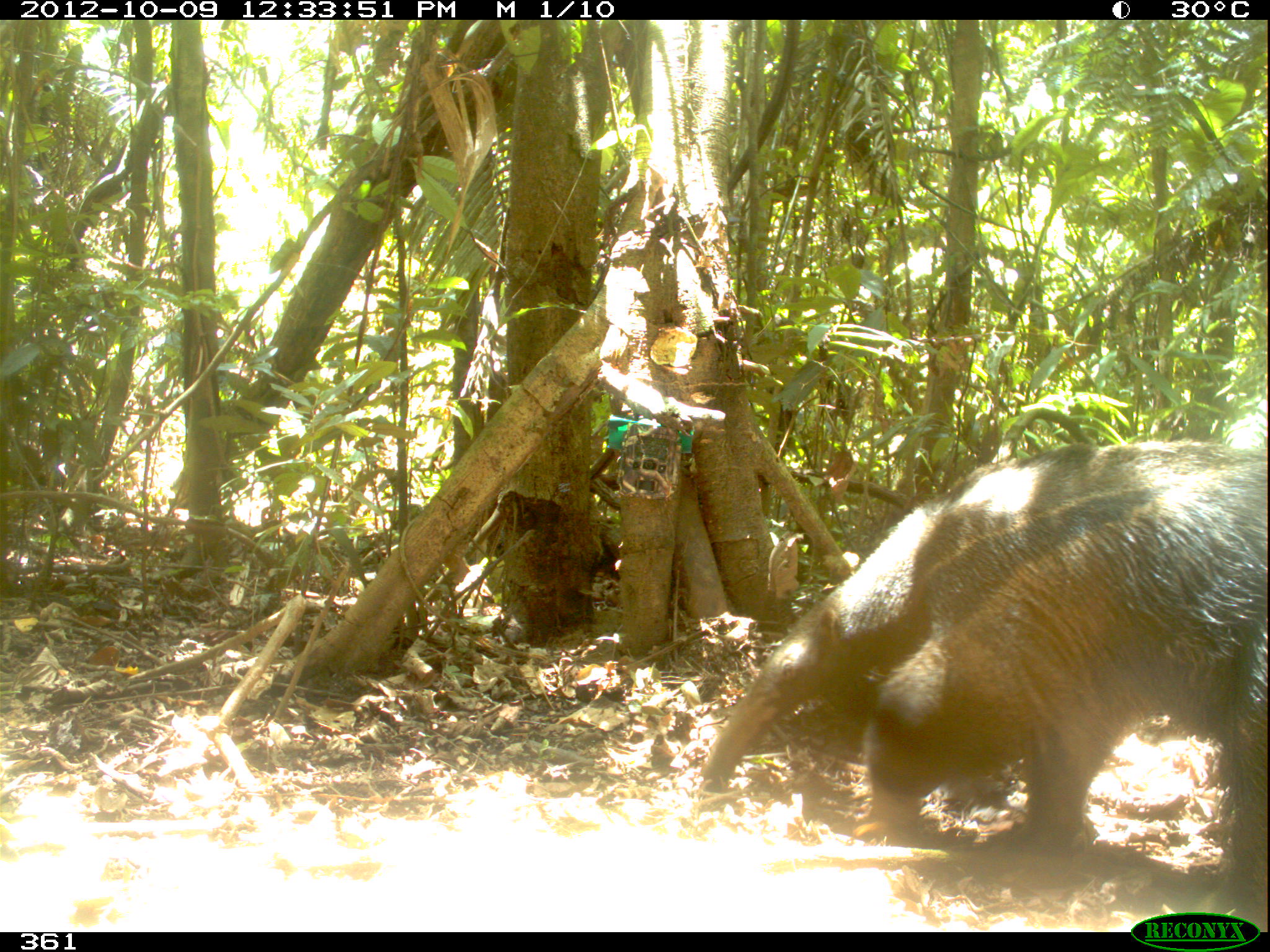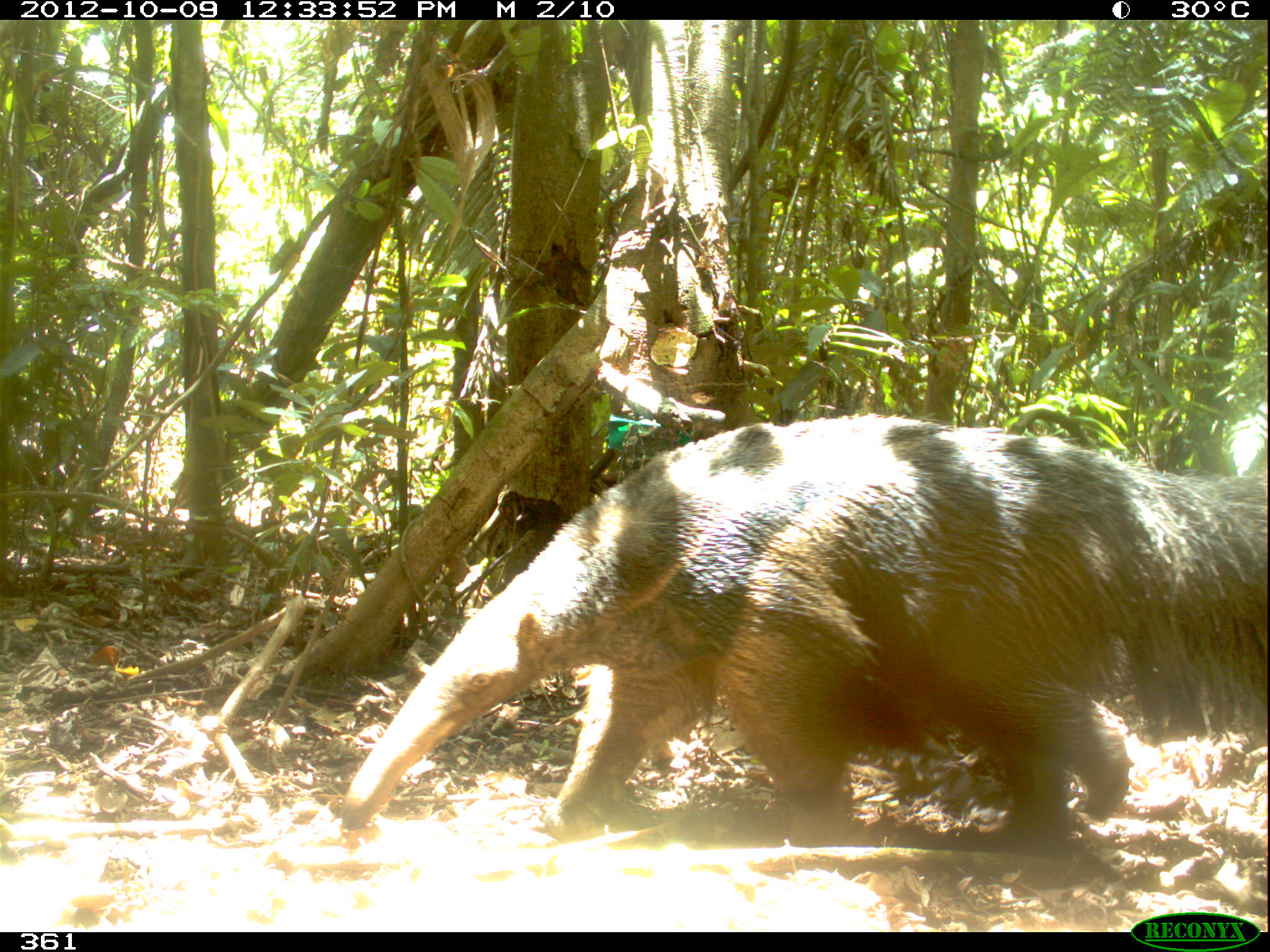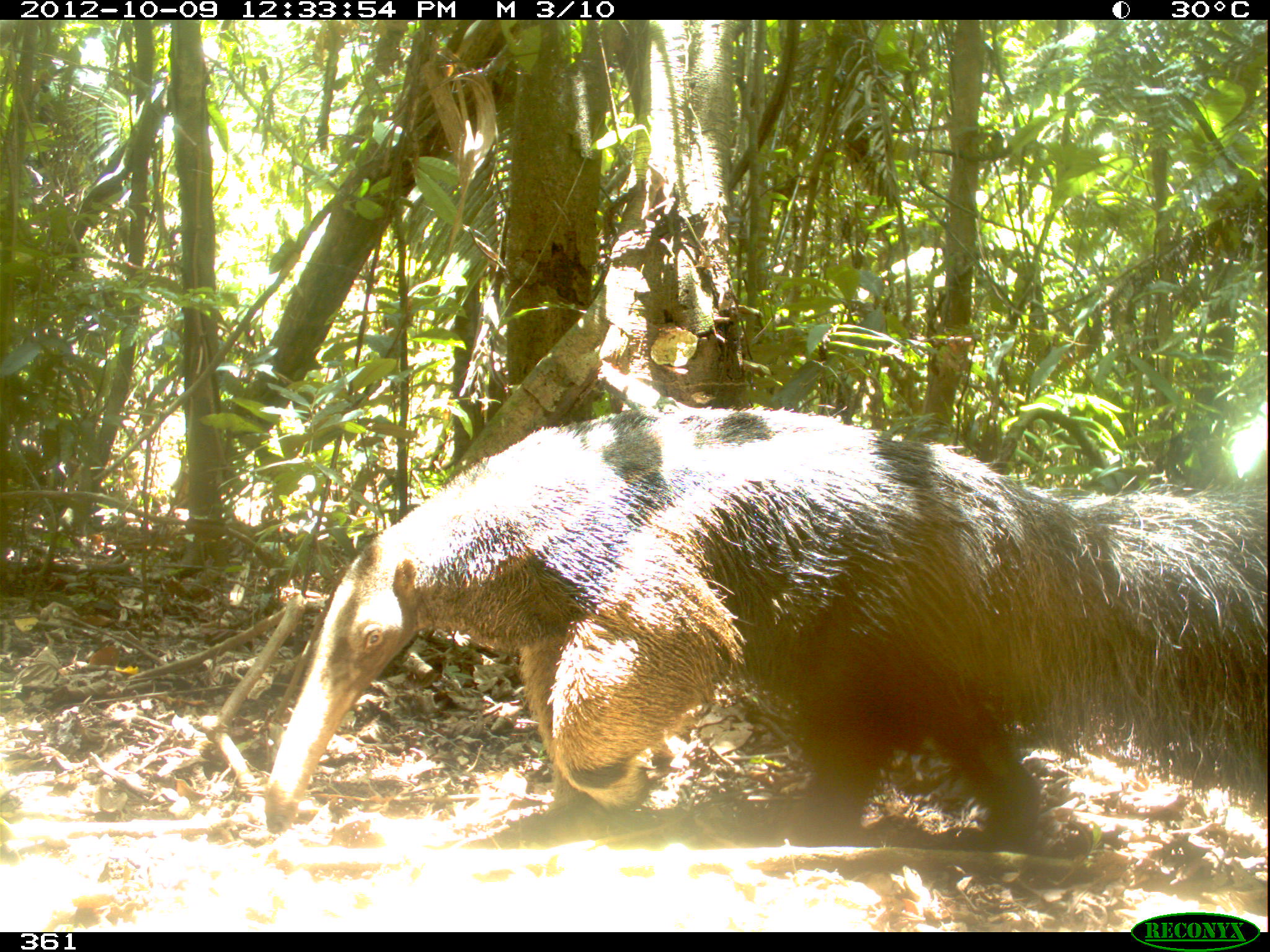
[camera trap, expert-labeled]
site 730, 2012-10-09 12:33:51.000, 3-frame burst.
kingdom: Animalia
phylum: Chordata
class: Mammalia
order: Pilosa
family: Myrmecophagidae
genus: Myrmecophaga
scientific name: Myrmecophaga tridactyla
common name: giant anteater